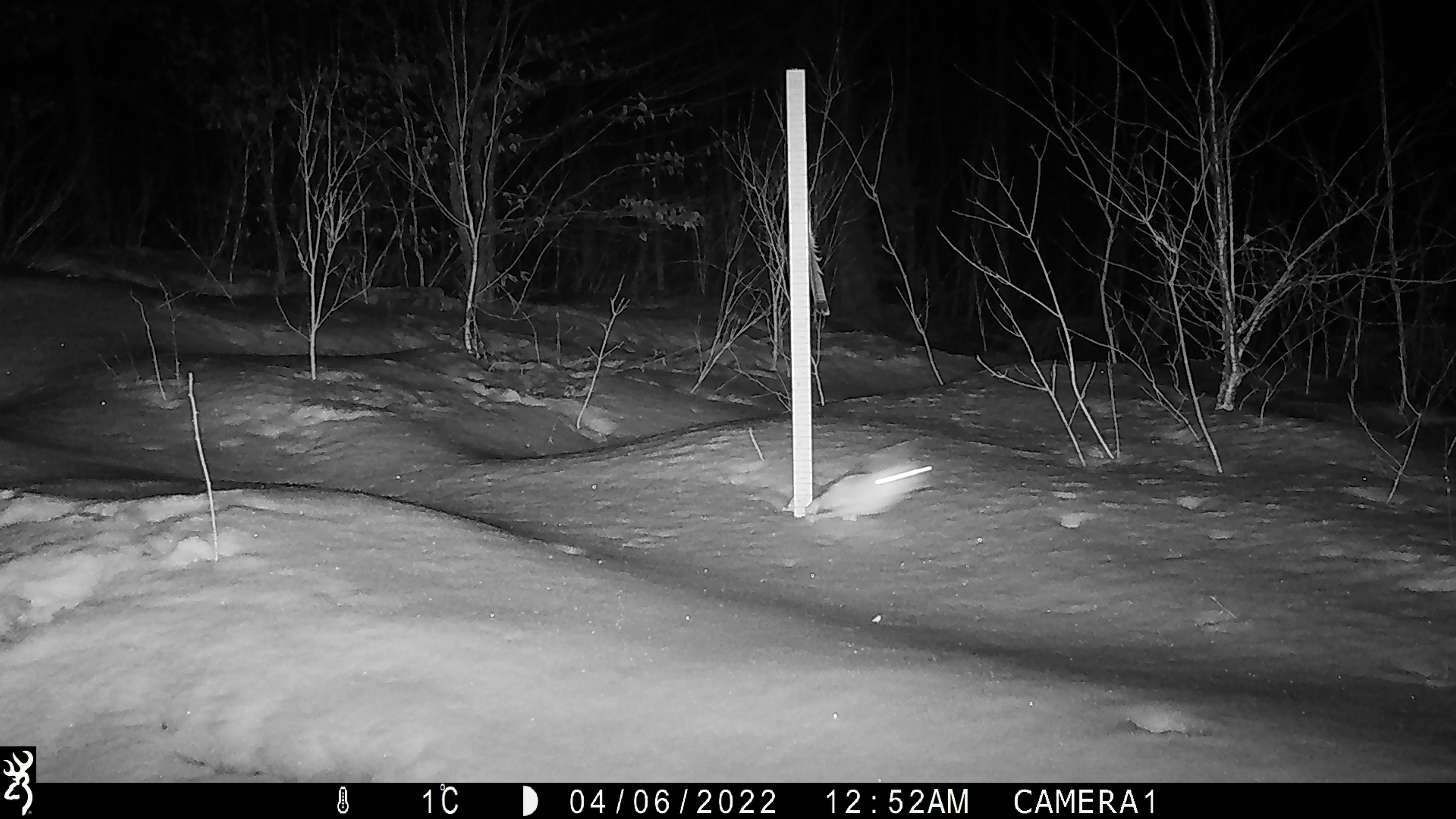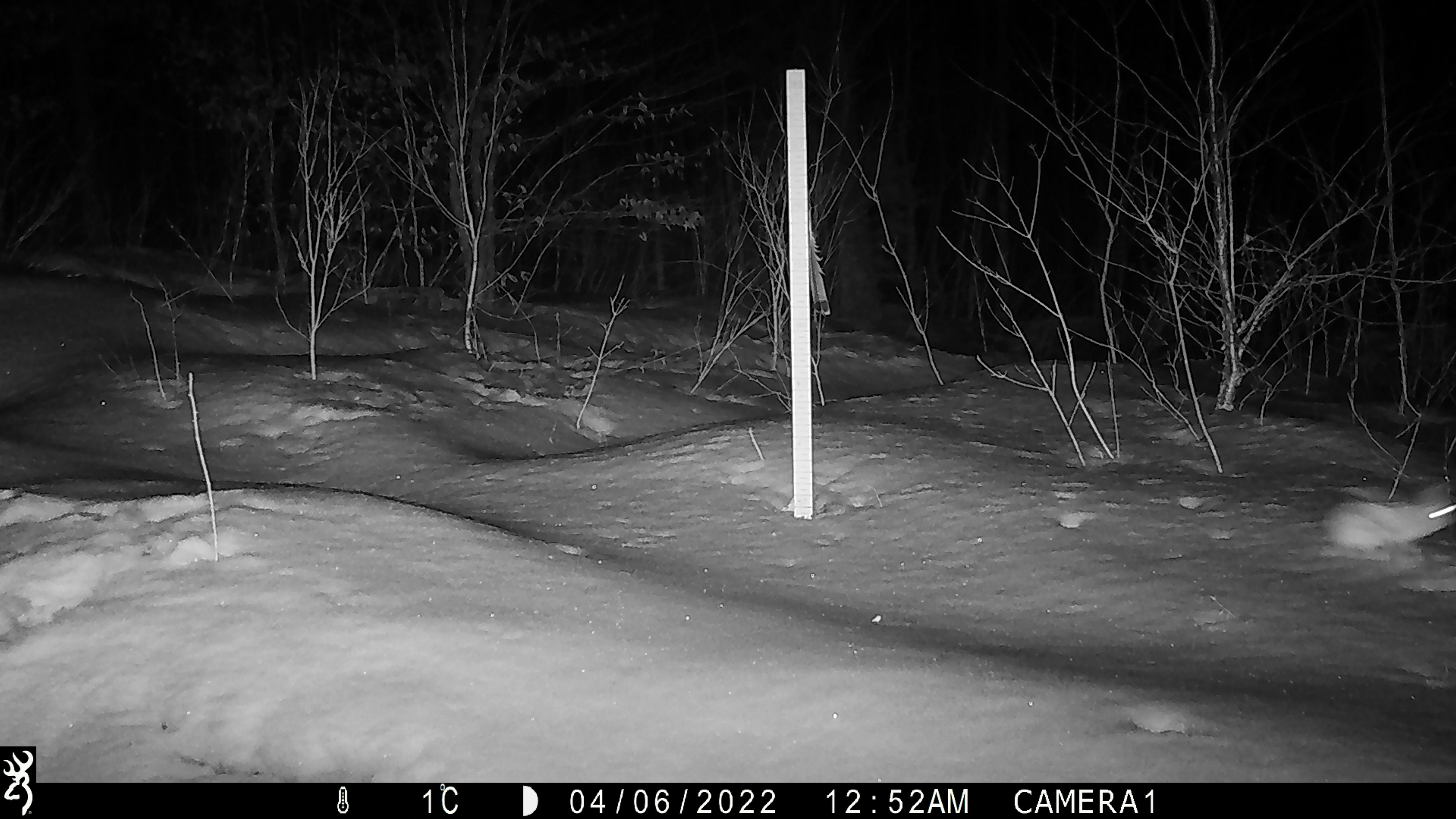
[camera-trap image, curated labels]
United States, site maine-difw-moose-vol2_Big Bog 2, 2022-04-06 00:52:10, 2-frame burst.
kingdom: Animalia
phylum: Chordata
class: Mammalia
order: Lagomorpha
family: Leporidae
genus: Lepus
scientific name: Lepus americanus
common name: snowshoe hare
Snowshoe hare (Lepus americanus).